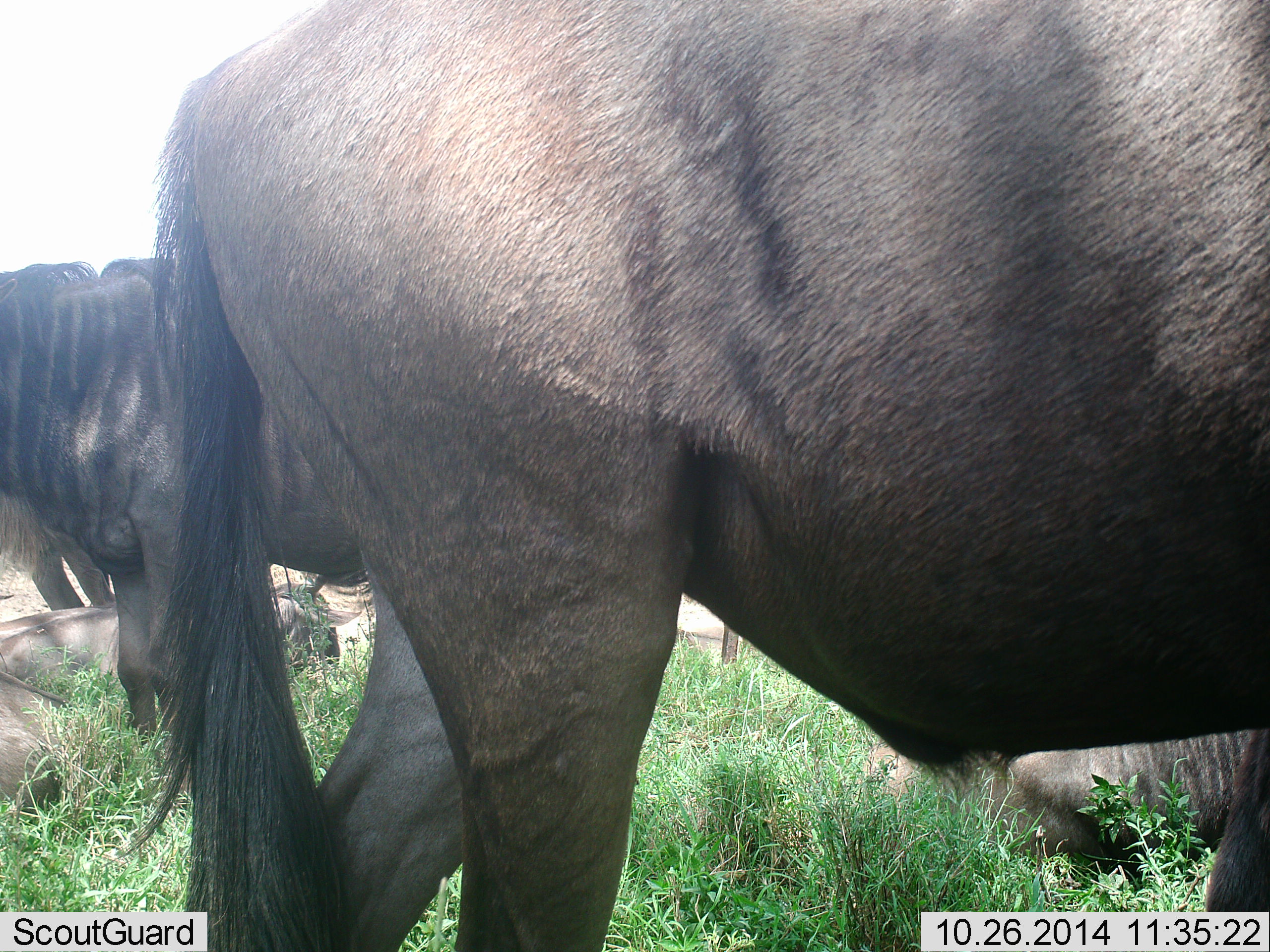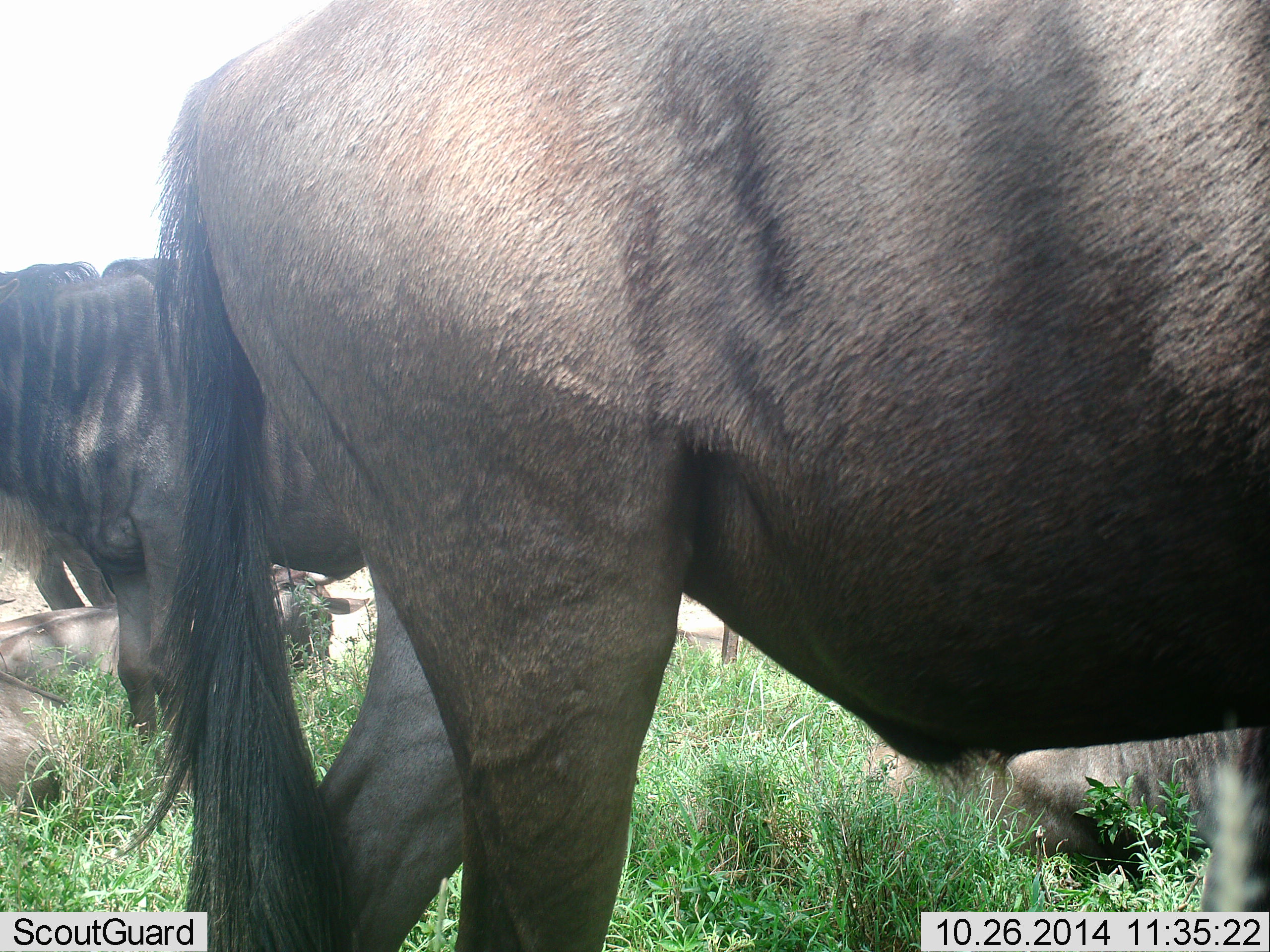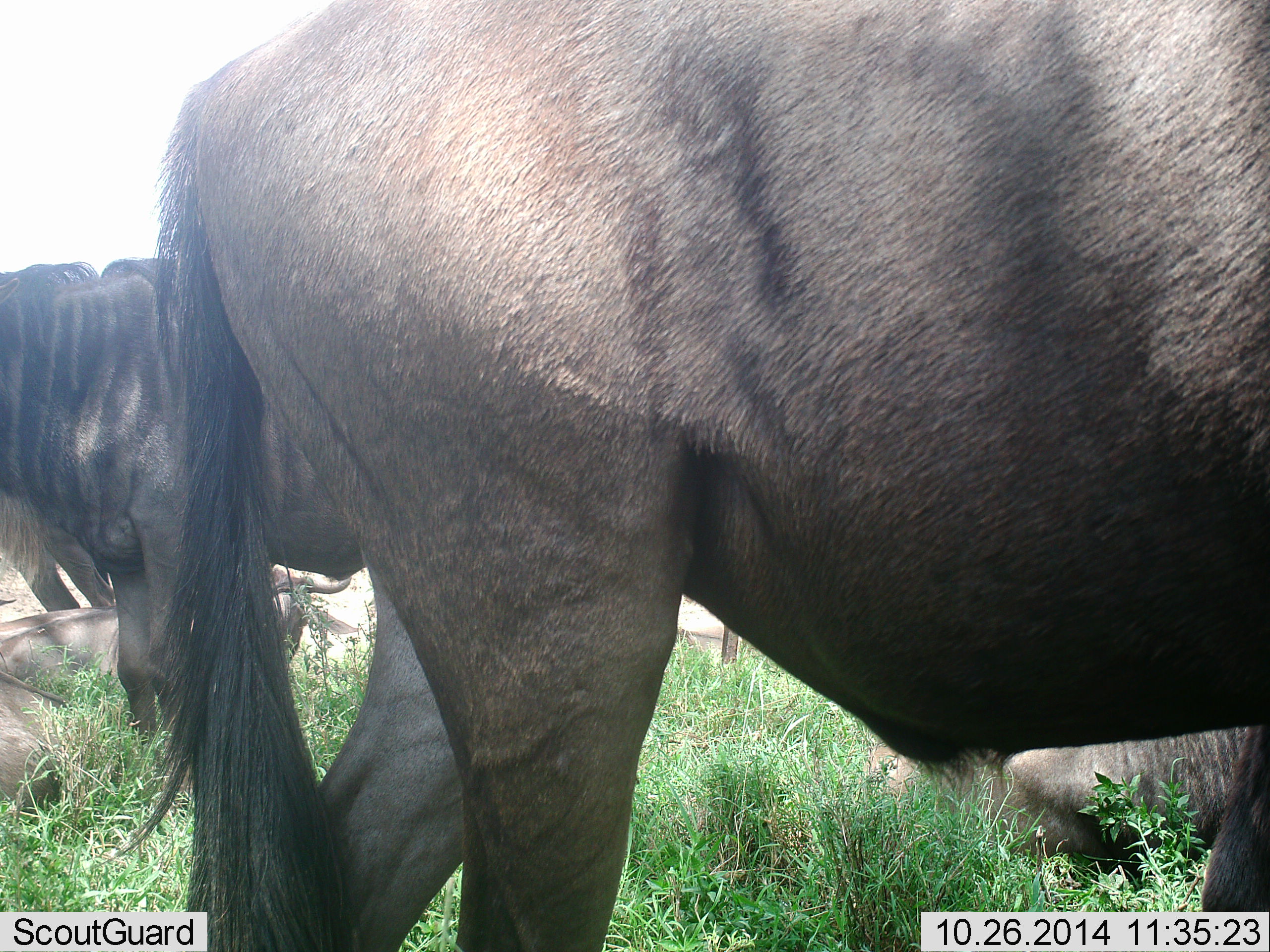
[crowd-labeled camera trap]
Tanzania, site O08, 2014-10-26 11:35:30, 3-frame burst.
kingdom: Animalia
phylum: Chordata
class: Mammalia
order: Artiodactyla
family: Bovidae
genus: Connochaetes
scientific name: Connochaetes taurinus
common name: blue wildebeest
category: wildebeest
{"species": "wildebeest (blue wildebeest) (Connochaetes taurinus)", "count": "5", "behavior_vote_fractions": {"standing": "90%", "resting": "70%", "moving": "0%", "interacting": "0%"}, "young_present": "0%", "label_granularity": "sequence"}